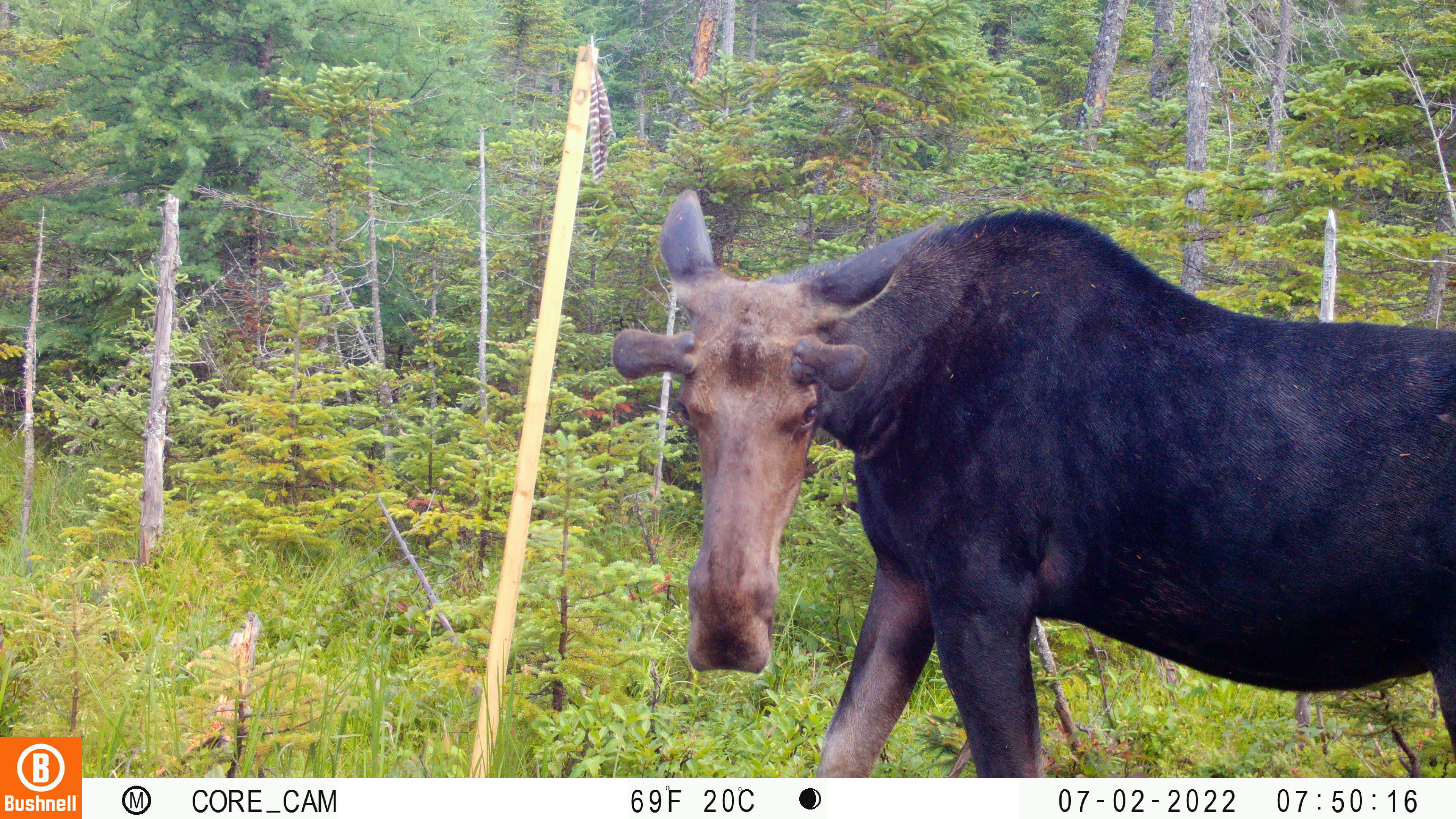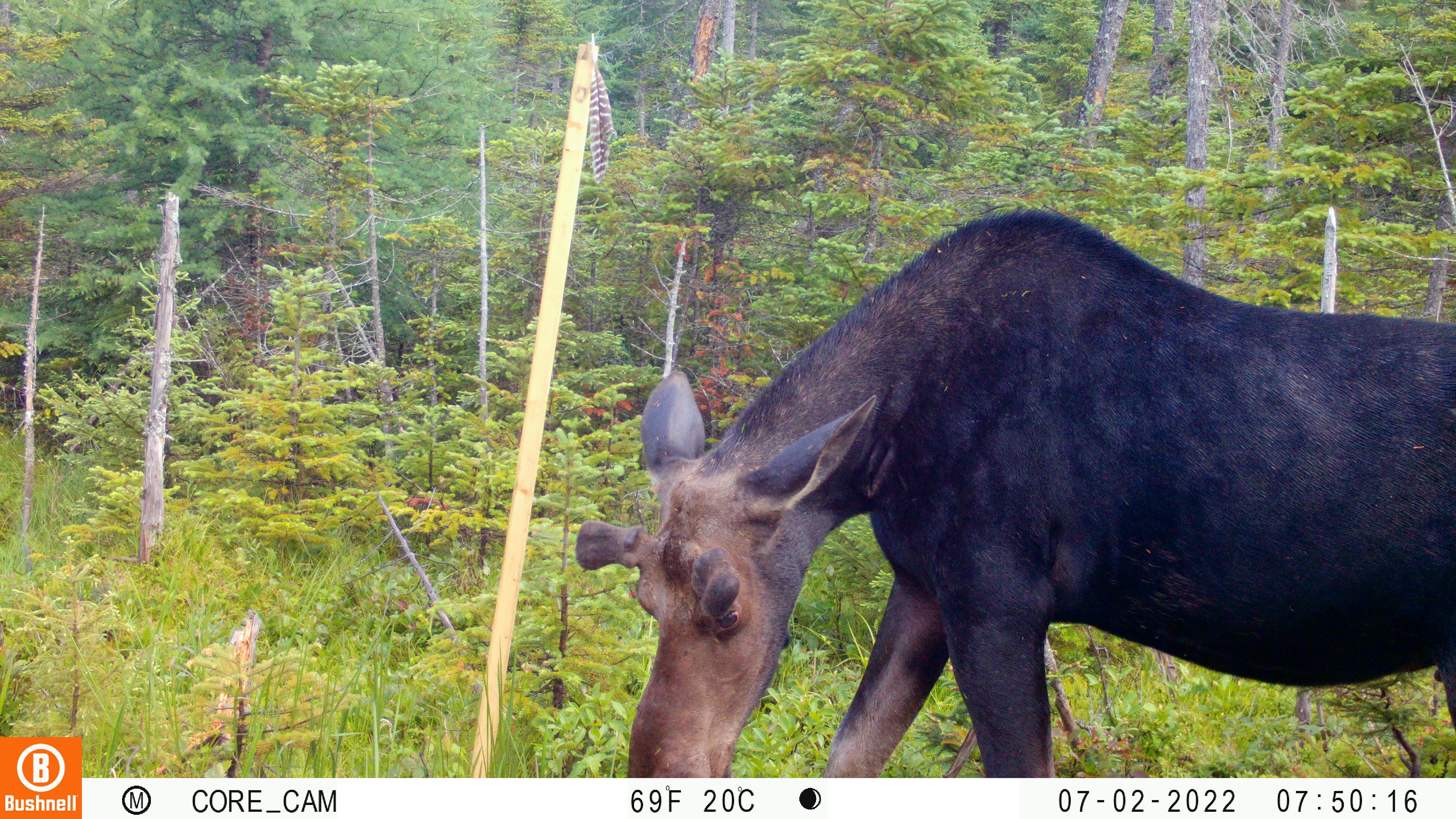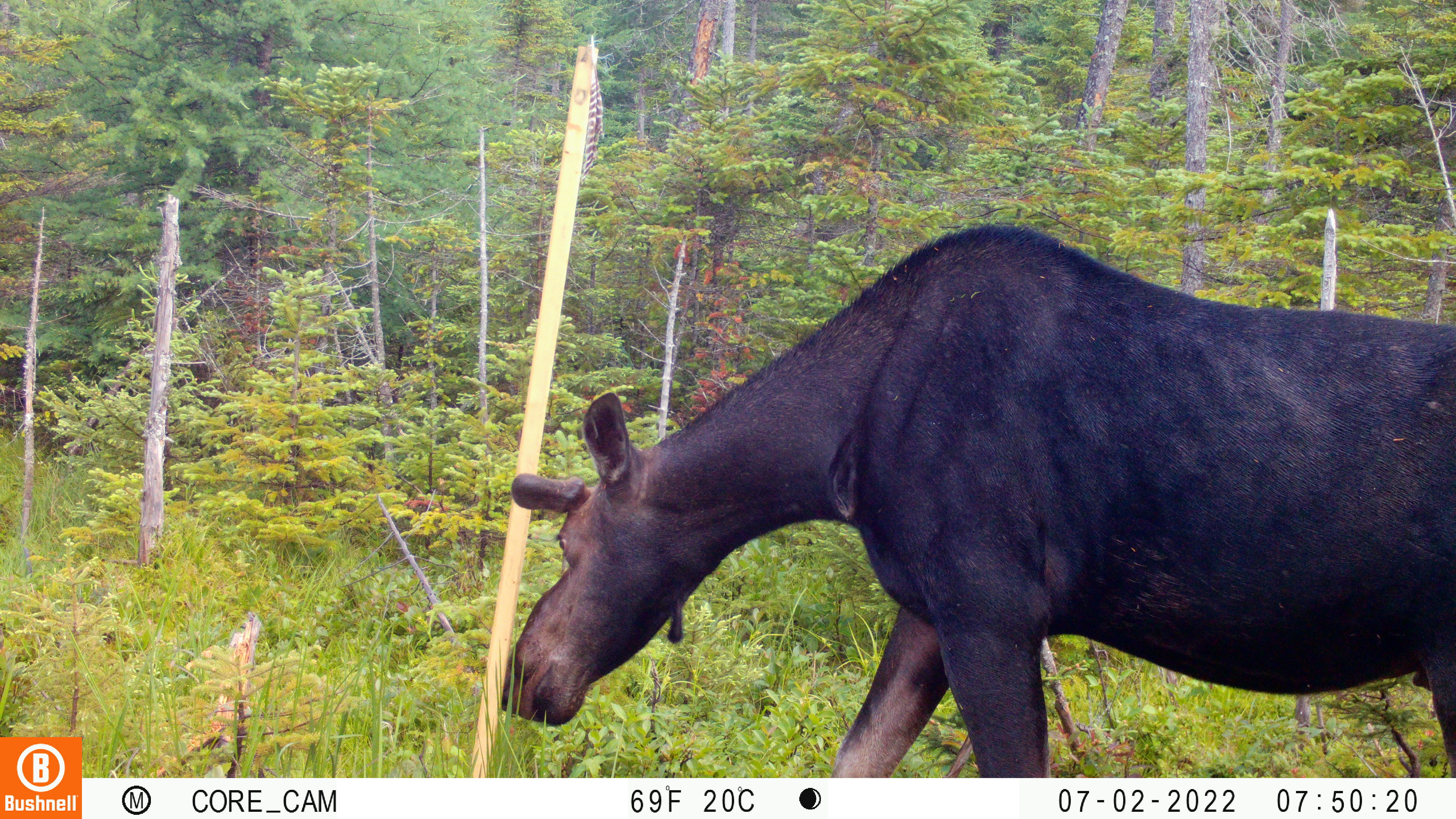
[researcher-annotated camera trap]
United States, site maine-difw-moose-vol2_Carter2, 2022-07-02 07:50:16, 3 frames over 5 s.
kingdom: Animalia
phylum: Chordata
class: Mammalia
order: Artiodactyla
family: Cervidae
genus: Alces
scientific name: Alces alces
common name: moose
Moose (Alces alces).